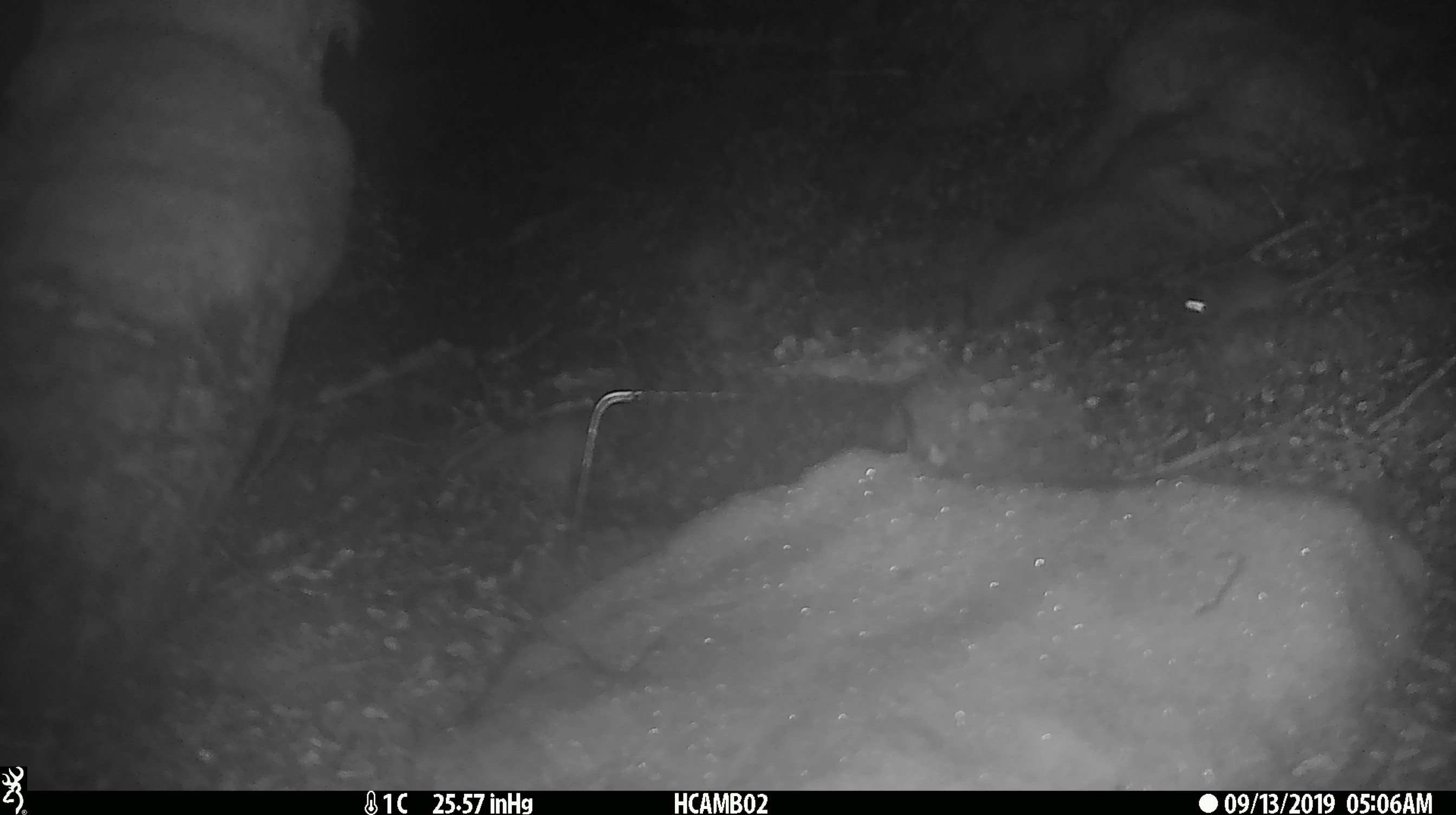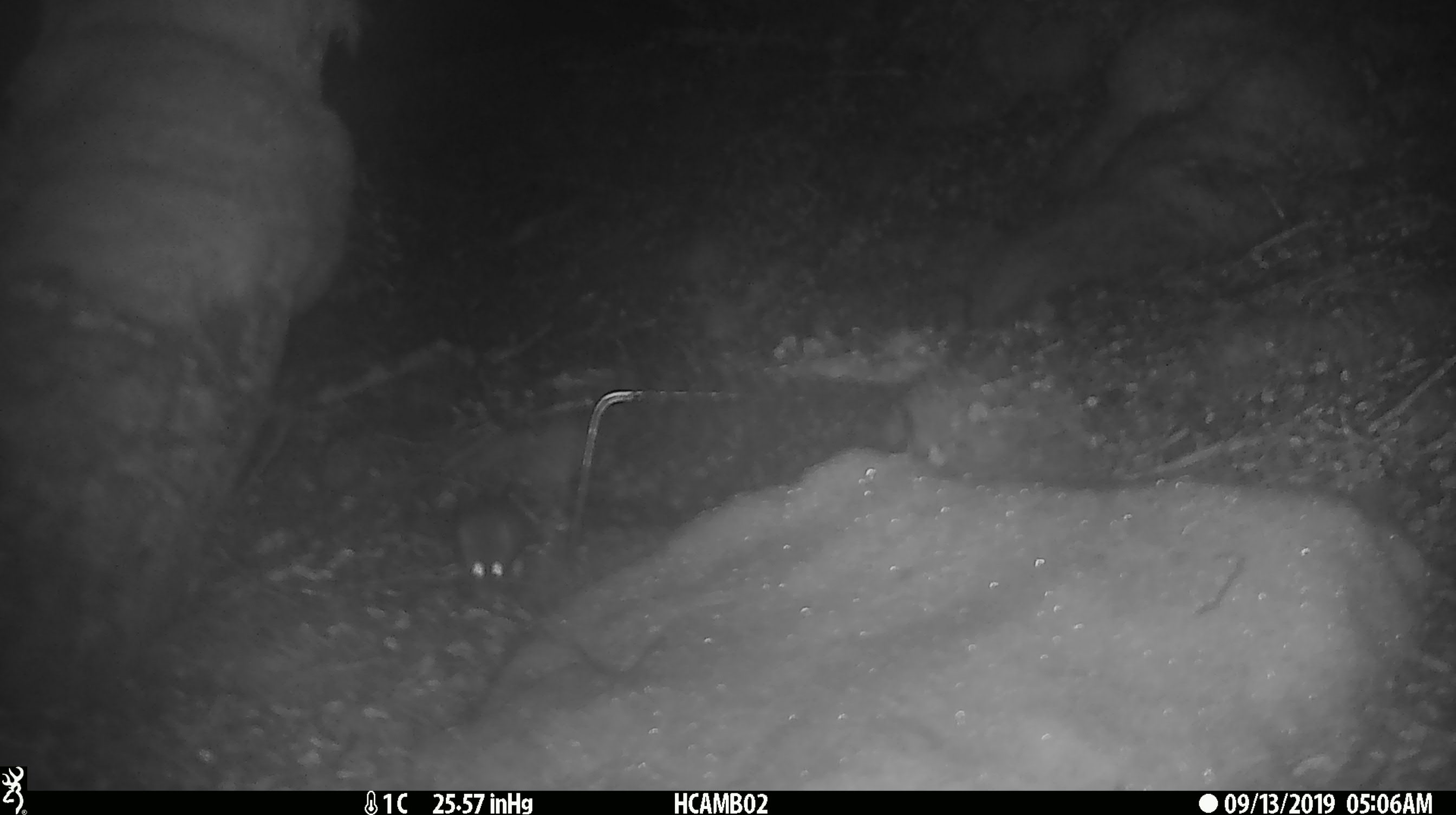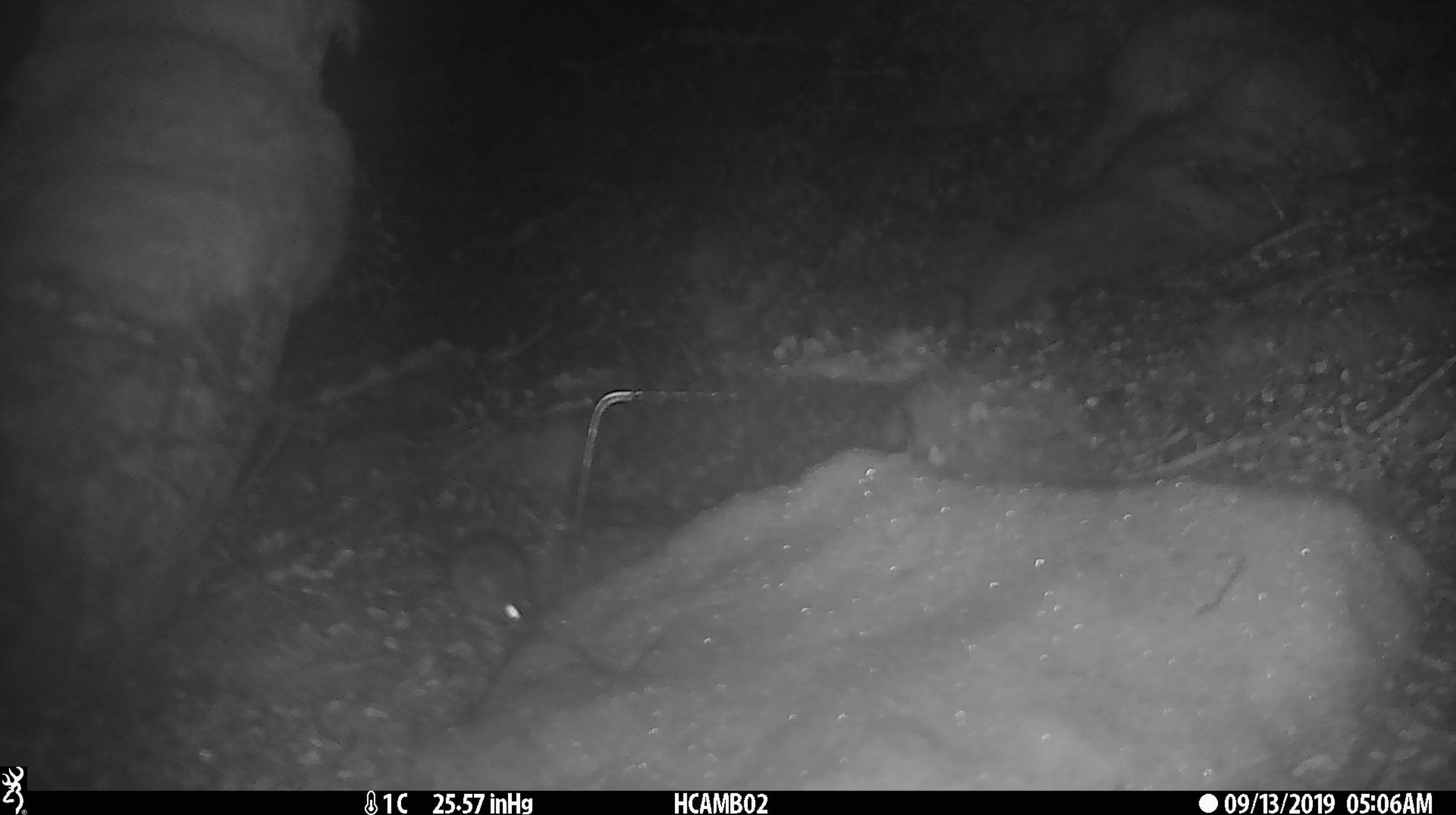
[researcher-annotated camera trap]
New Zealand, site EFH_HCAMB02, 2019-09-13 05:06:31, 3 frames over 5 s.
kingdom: Animalia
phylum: Chordata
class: Mammalia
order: Rodentia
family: Muridae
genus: Mus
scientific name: Mus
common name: mouse